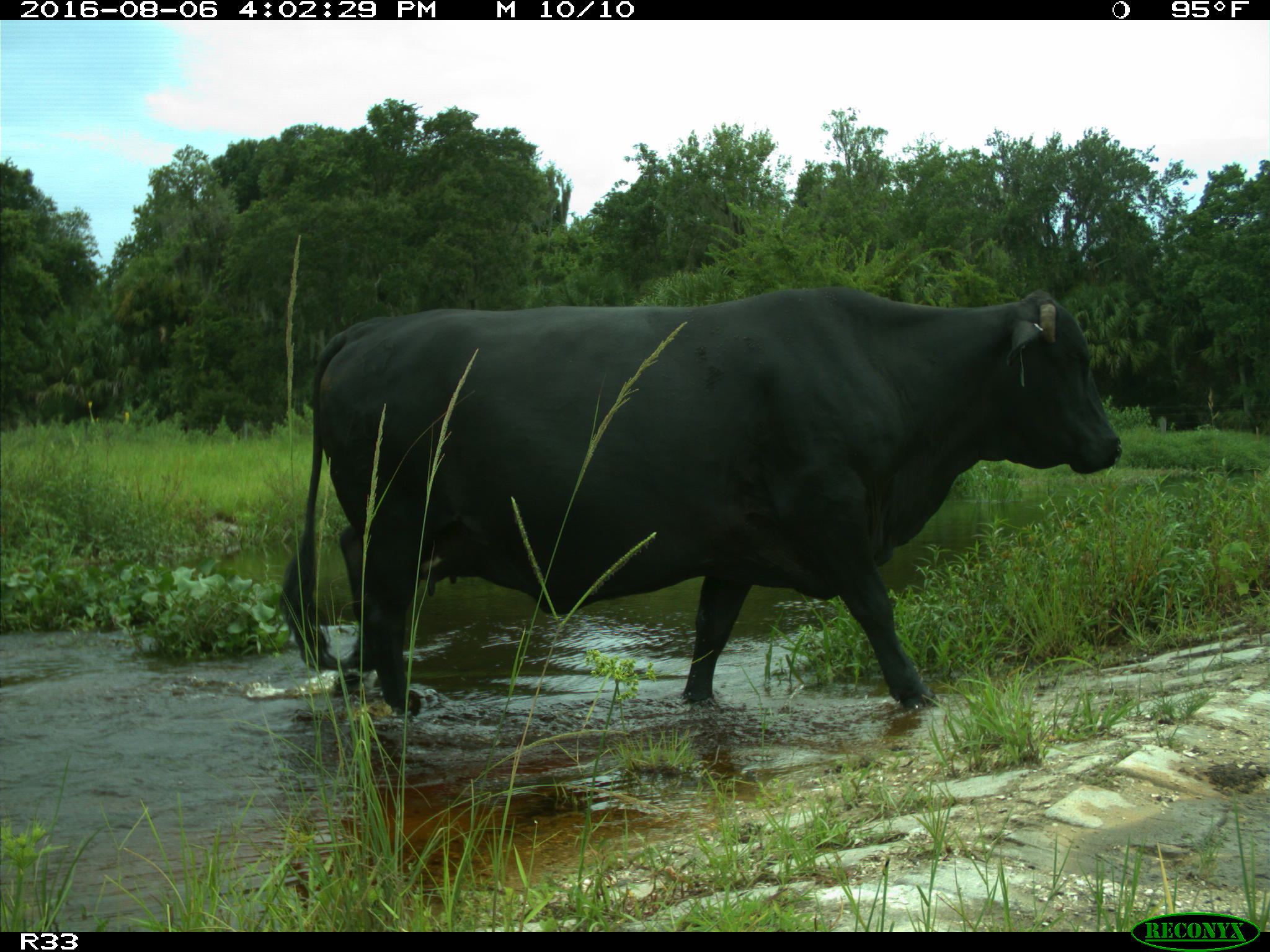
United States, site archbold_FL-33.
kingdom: Animalia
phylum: Chordata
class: Mammalia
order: Artiodactyla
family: Bovidae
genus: Bos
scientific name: Bos taurus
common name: domestic cow